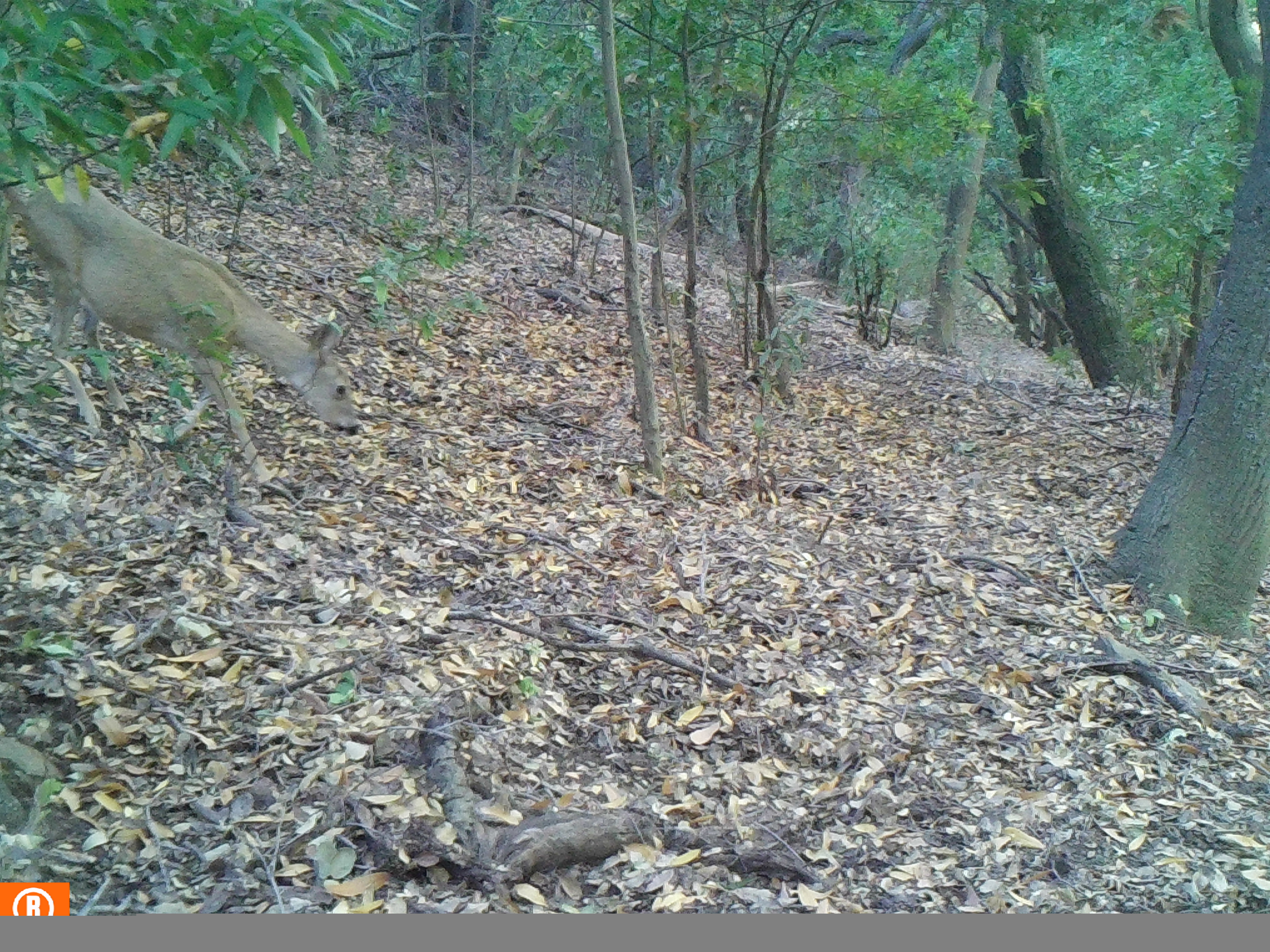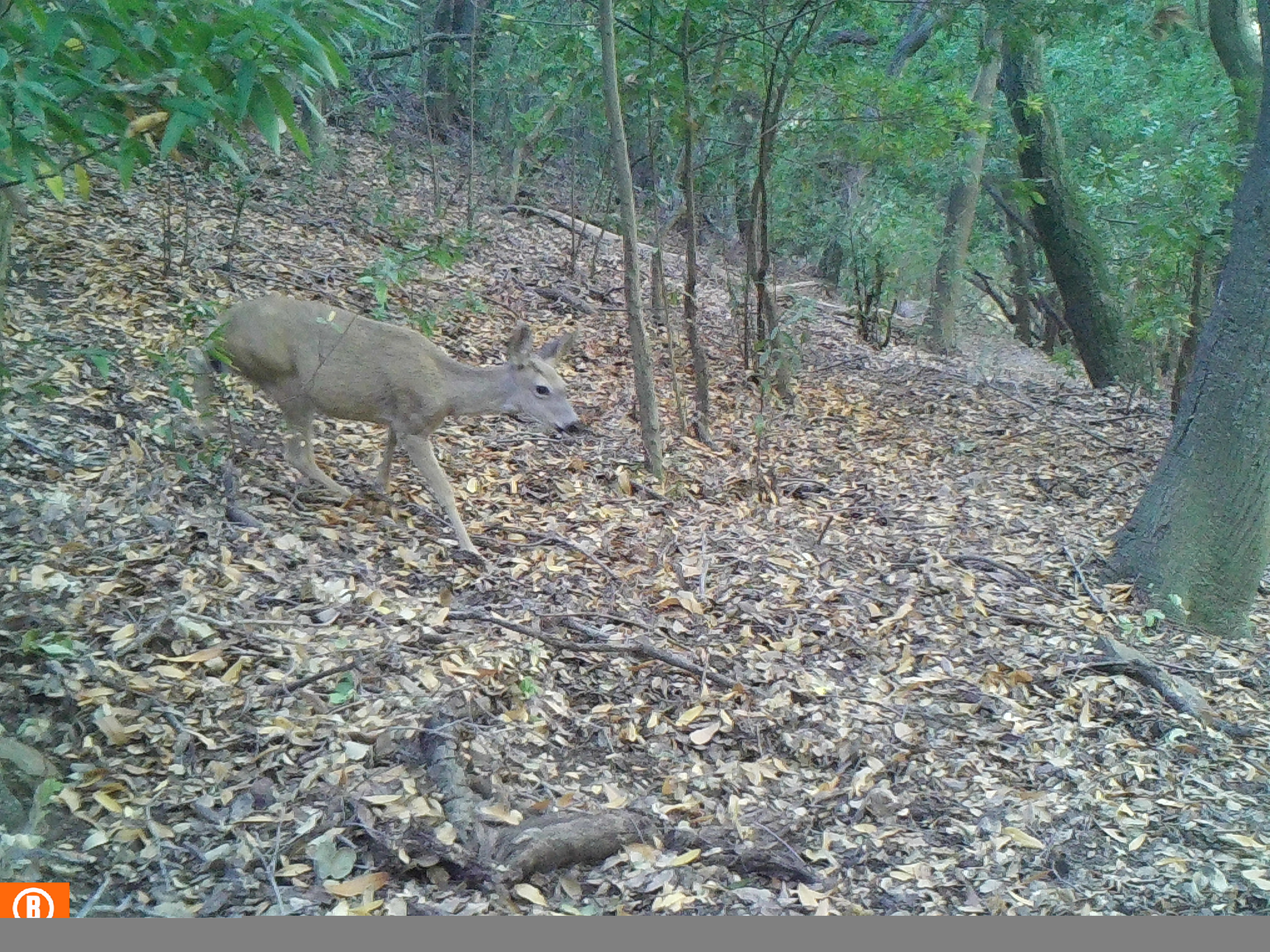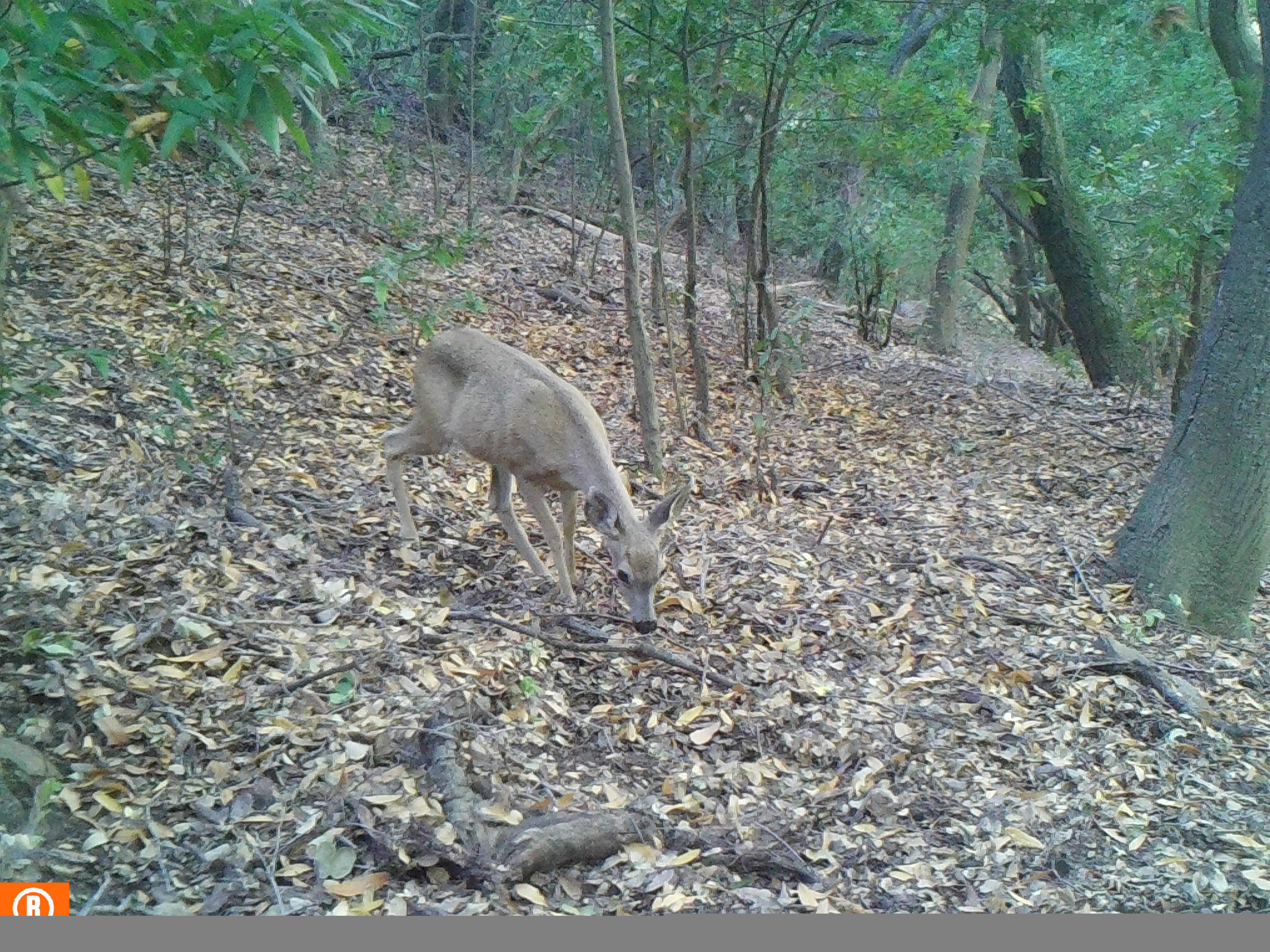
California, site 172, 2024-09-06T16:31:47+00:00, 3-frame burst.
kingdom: Animalia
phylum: Chordata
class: Mammalia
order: Artiodactyla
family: Cervidae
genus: Odocoileus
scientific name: Odocoileus hemionus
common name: mule deer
Mule deer (Odocoileus hemionus).